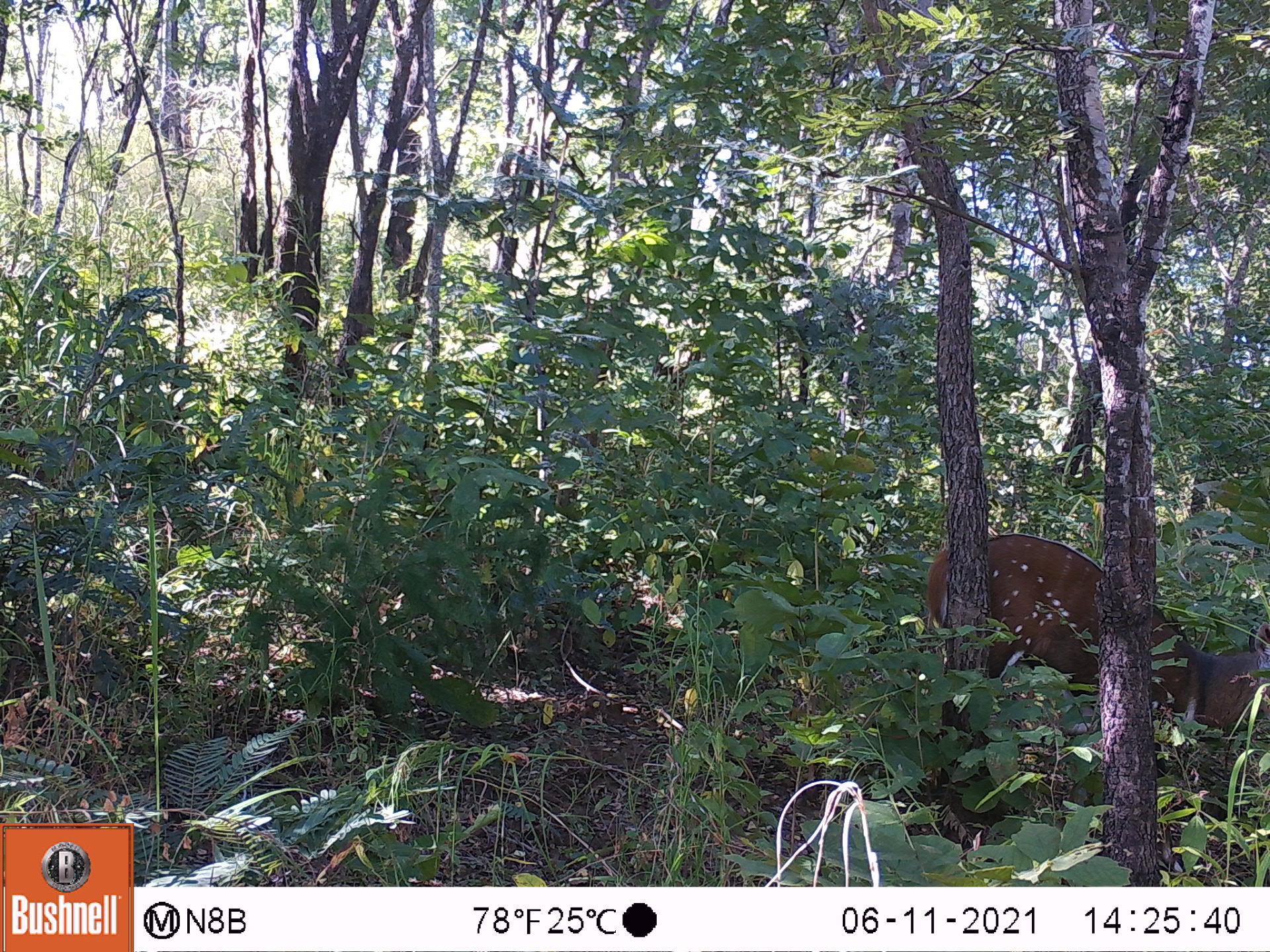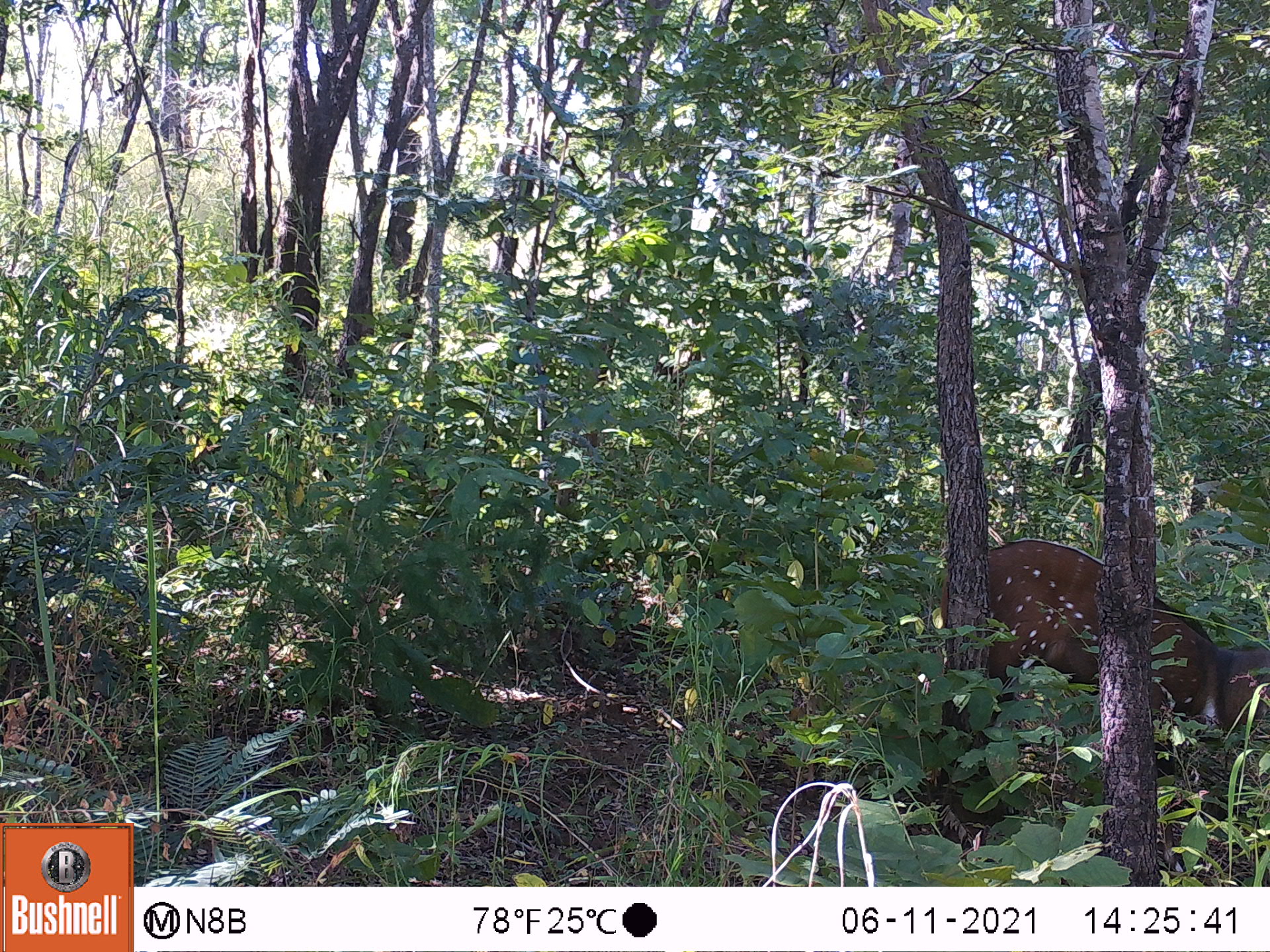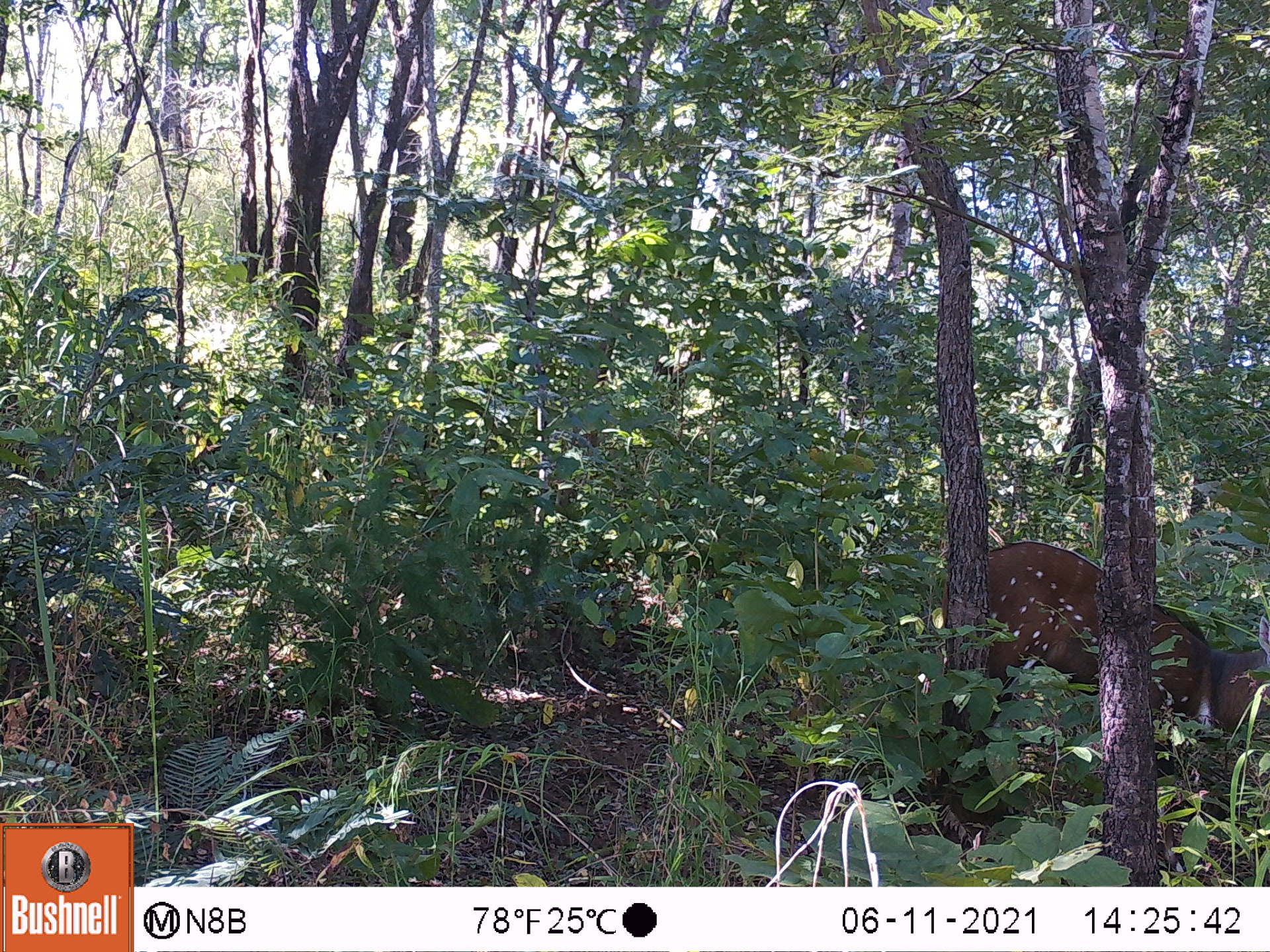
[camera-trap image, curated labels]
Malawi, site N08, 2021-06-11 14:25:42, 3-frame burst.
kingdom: Animalia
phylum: Chordata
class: Mammalia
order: Artiodactyla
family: Bovidae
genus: Tragelaphus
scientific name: Tragelaphus sylvaticus sylvaticus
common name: cape bushbuck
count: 1